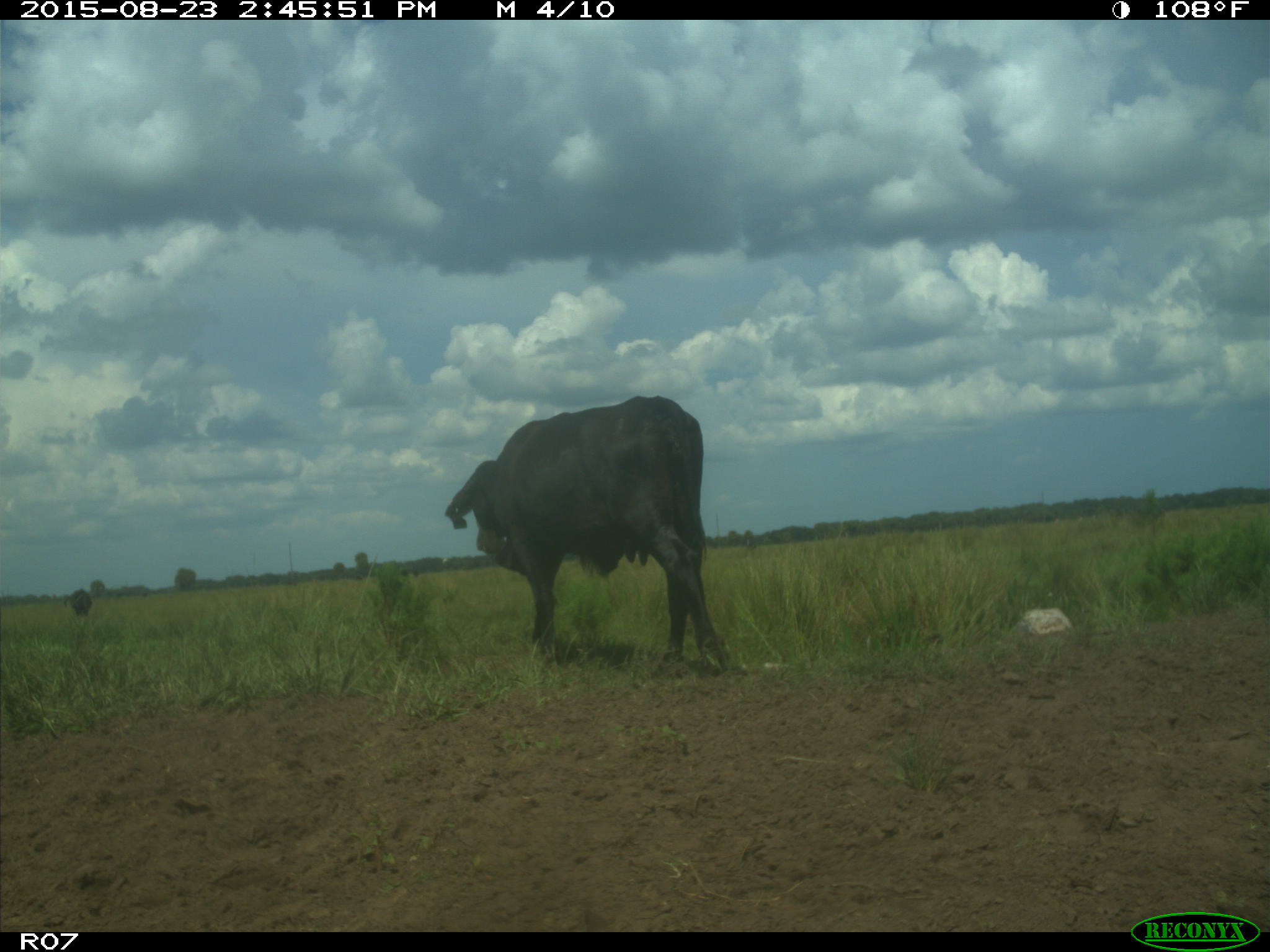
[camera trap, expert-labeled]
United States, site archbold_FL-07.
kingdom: Animalia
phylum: Chordata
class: Mammalia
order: Artiodactyla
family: Bovidae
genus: Bos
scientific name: Bos taurus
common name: domestic cow